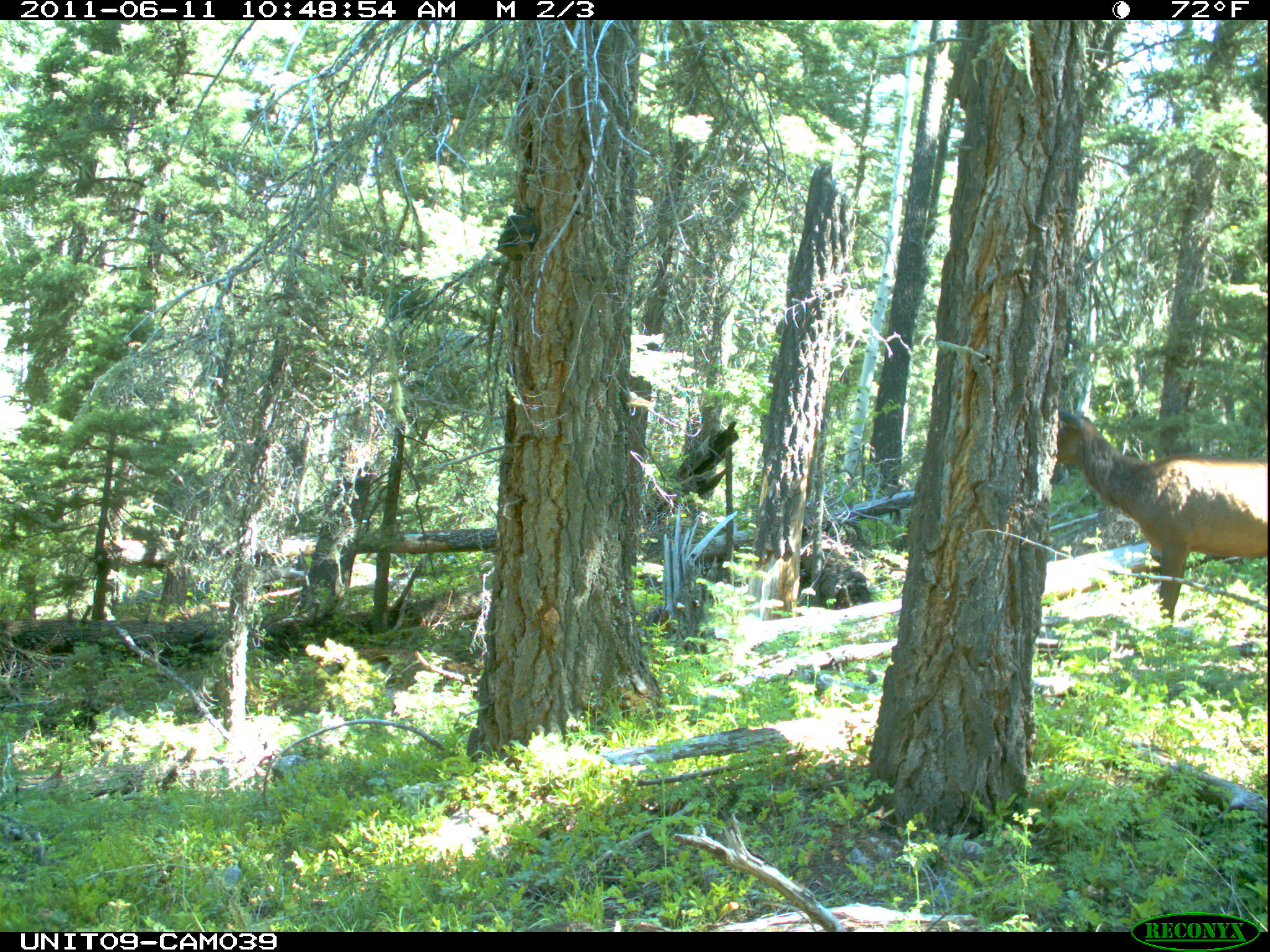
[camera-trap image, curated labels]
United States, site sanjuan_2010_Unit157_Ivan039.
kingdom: Animalia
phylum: Chordata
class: Mammalia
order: Artiodactyla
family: Cervidae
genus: Cervus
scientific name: Cervus elaphus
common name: red deer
Cervus elaphus (red deer).